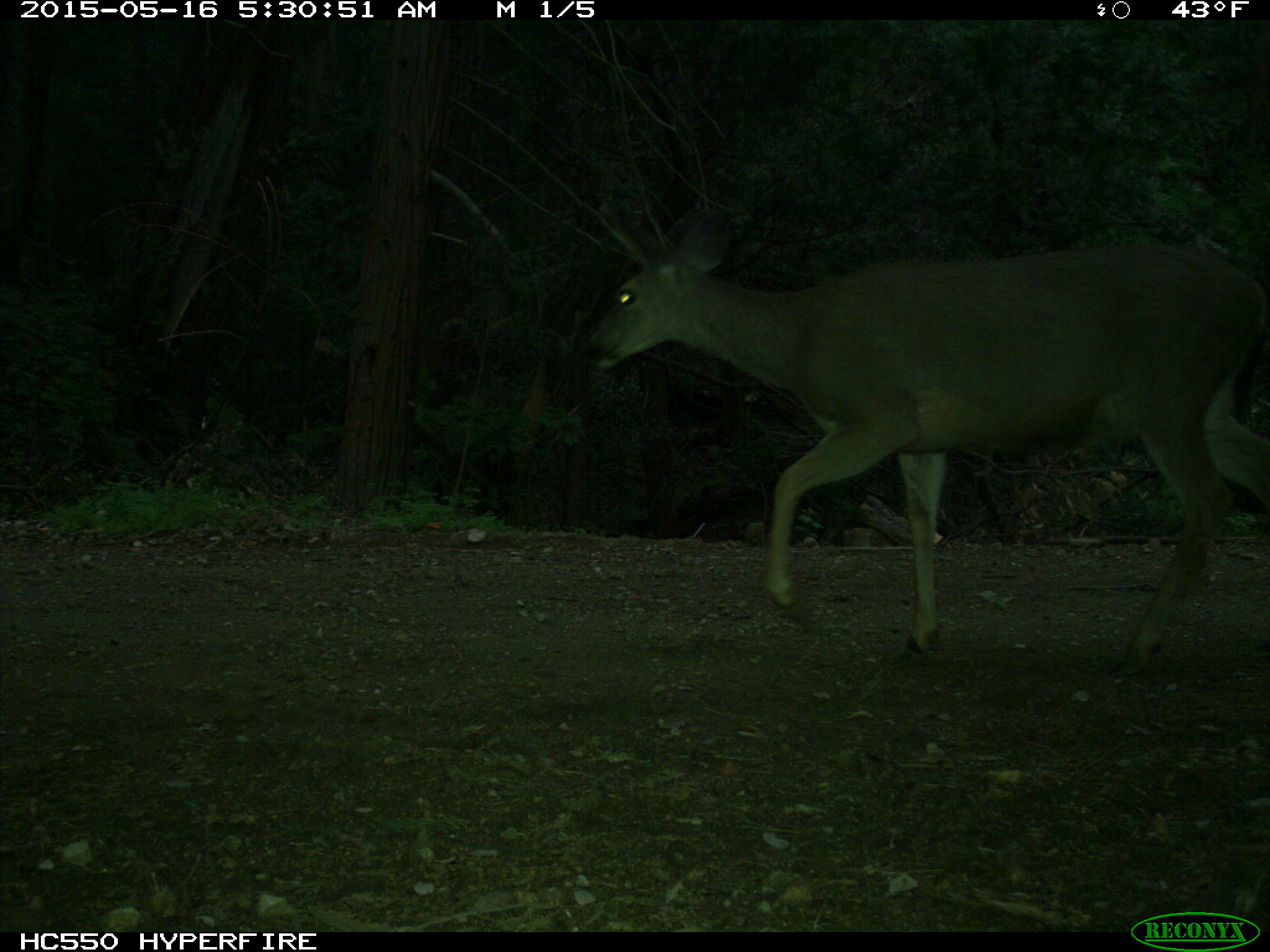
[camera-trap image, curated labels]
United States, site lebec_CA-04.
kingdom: Animalia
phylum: Chordata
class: Mammalia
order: Artiodactyla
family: Cervidae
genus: Odocoileus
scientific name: Odocoileus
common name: deer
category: unidentified deer